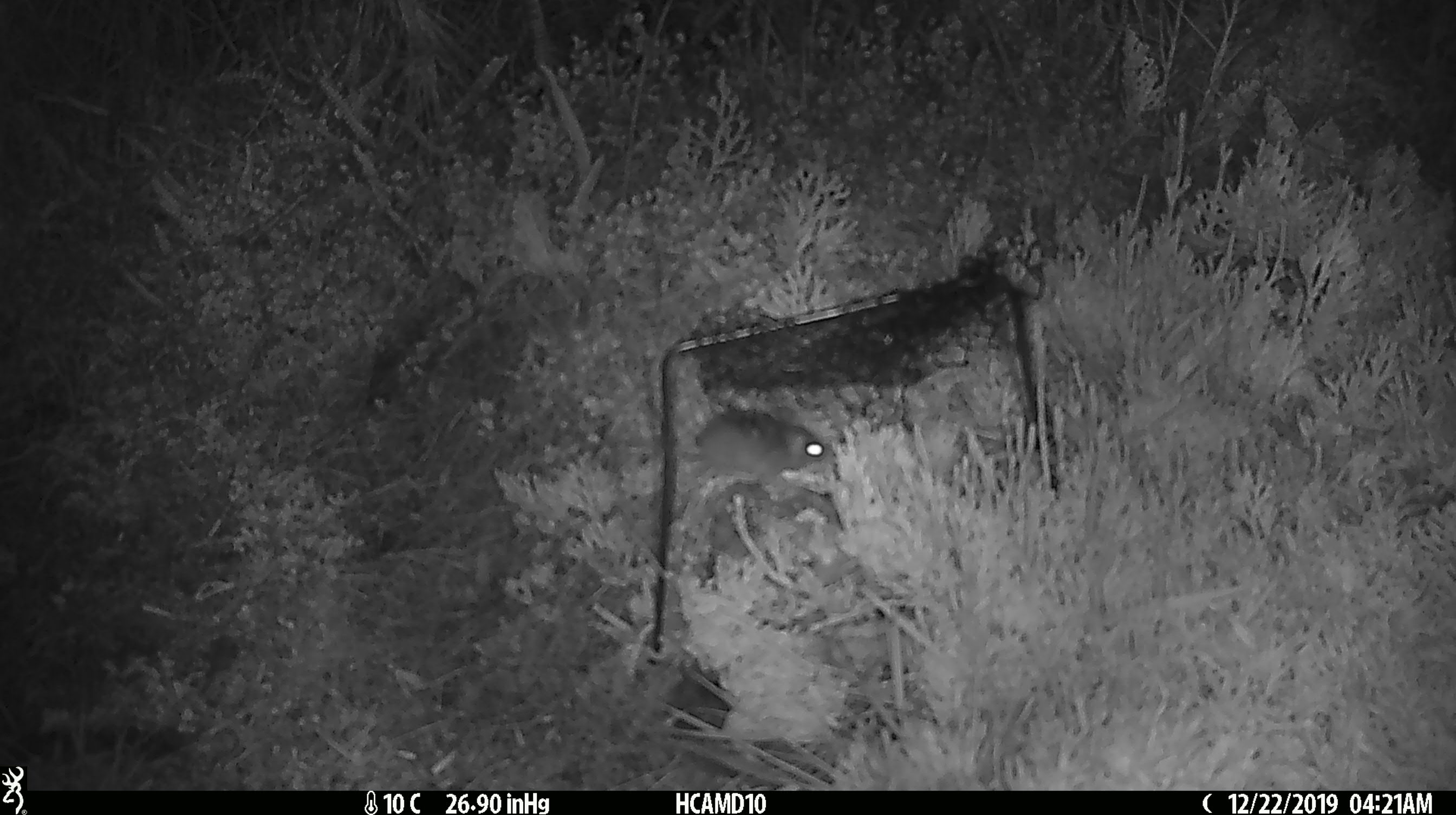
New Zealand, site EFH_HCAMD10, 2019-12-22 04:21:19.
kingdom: Animalia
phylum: Chordata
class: Mammalia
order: Rodentia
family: Muridae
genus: Mus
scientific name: Mus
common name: mouse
Mouse (Mus).